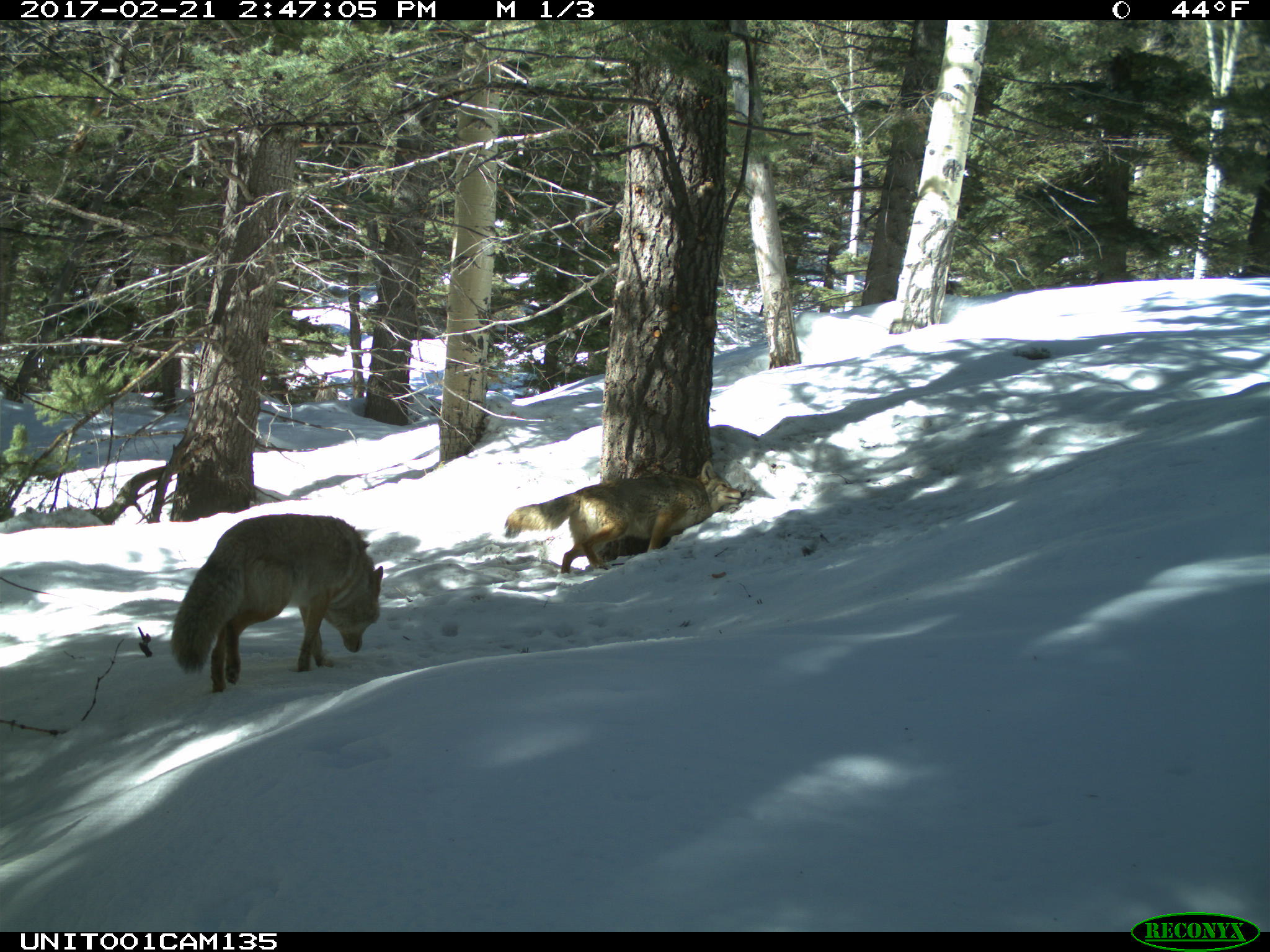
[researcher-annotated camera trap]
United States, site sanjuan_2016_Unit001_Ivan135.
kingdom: Animalia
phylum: Chordata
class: Mammalia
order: Carnivora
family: Canidae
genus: Canis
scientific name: Canis latrans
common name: coyote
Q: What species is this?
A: Canis latrans (coyote).